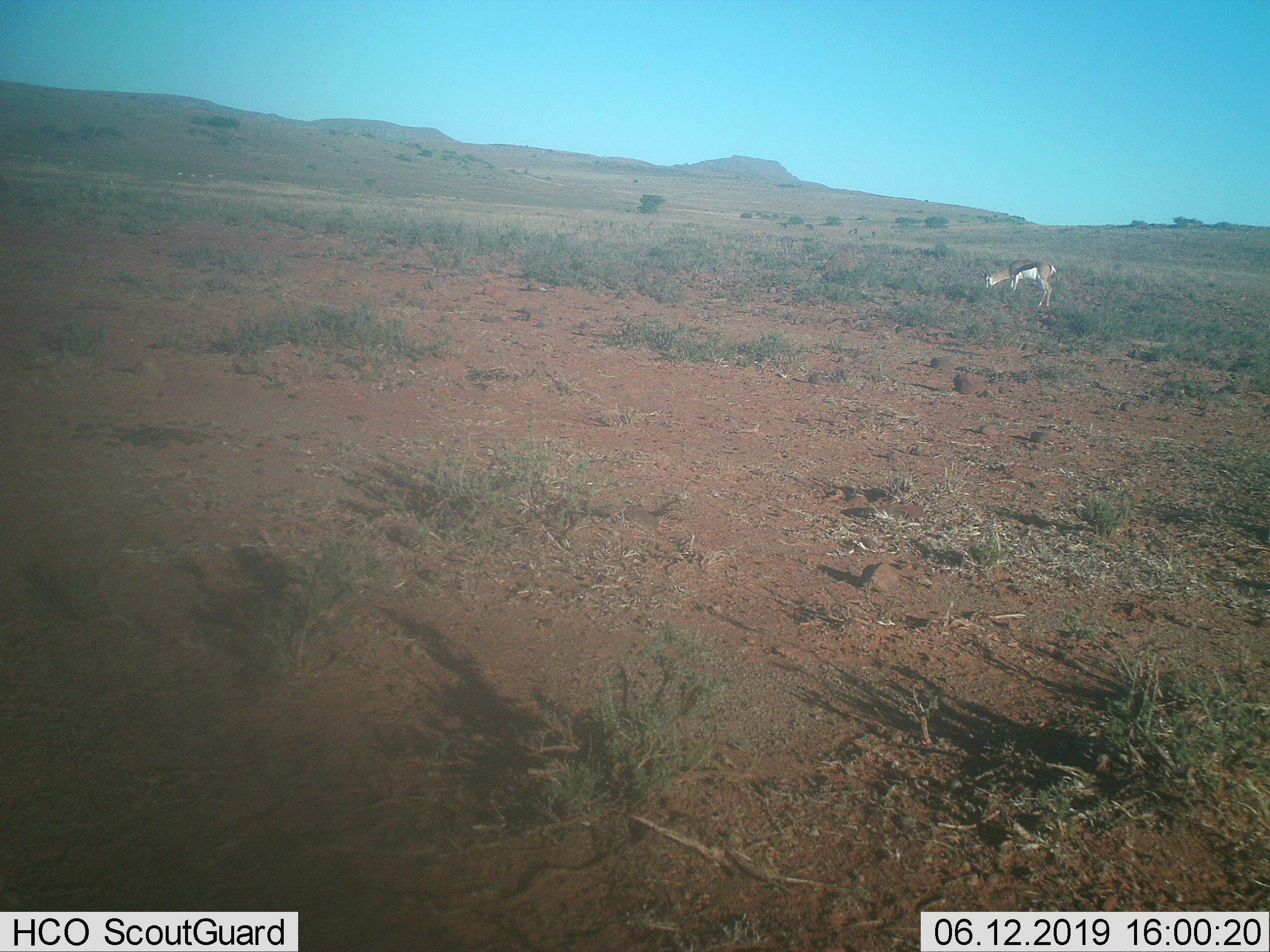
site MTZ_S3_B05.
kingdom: Animalia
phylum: Chordata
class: Mammalia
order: Artiodactyla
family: Bovidae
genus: Antidorcas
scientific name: Antidorcas marsupialis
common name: springbok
Springbok (Antidorcas marsupialis), count 1. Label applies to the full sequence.